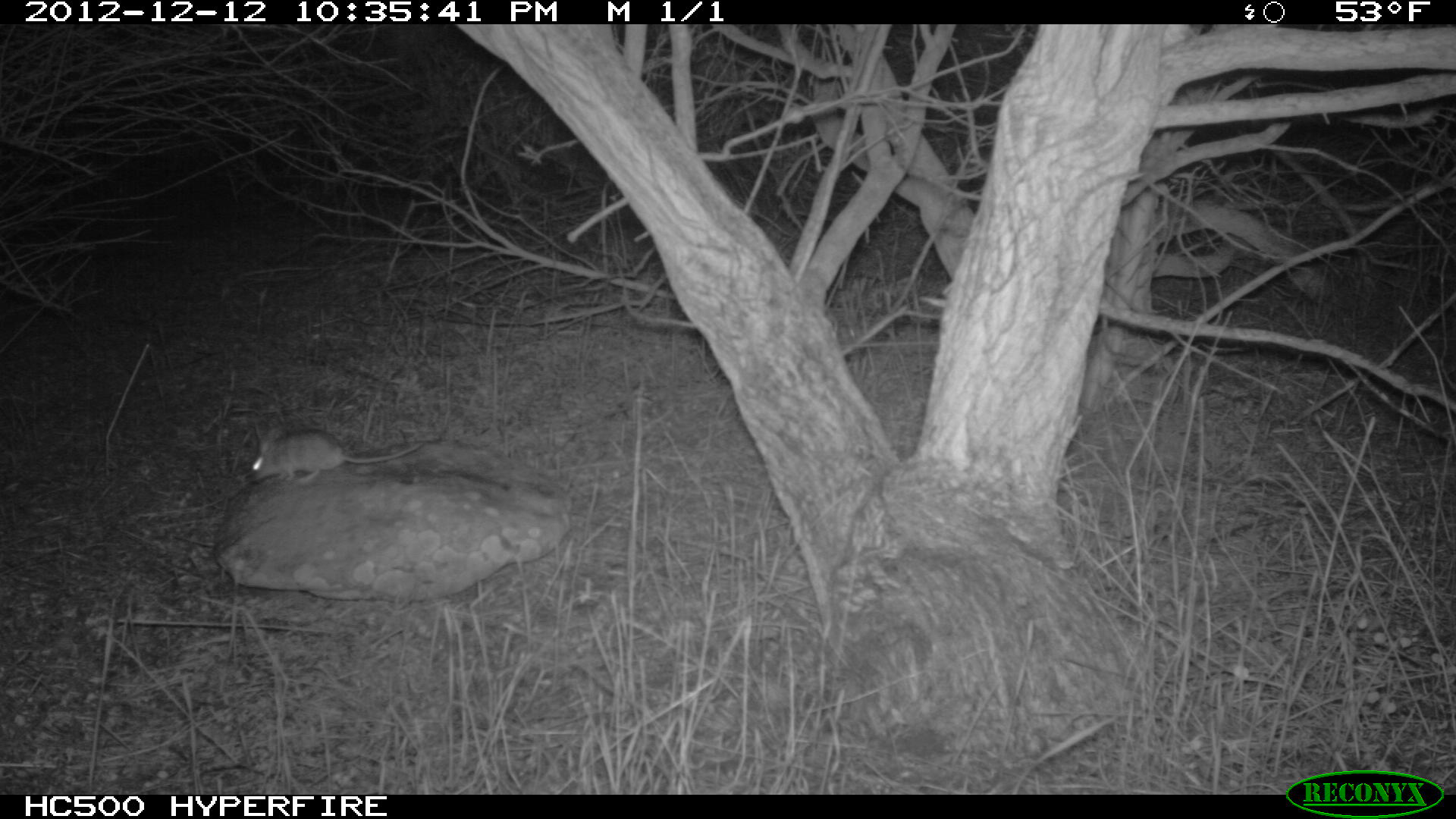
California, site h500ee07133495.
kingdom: Animalia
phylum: Chordata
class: Mammalia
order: Rodentia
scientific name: Rodentia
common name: rodent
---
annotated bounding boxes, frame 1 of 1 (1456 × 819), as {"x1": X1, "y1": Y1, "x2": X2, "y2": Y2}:
rodent: {"x1": 250, "y1": 427, "x2": 425, "y2": 486}